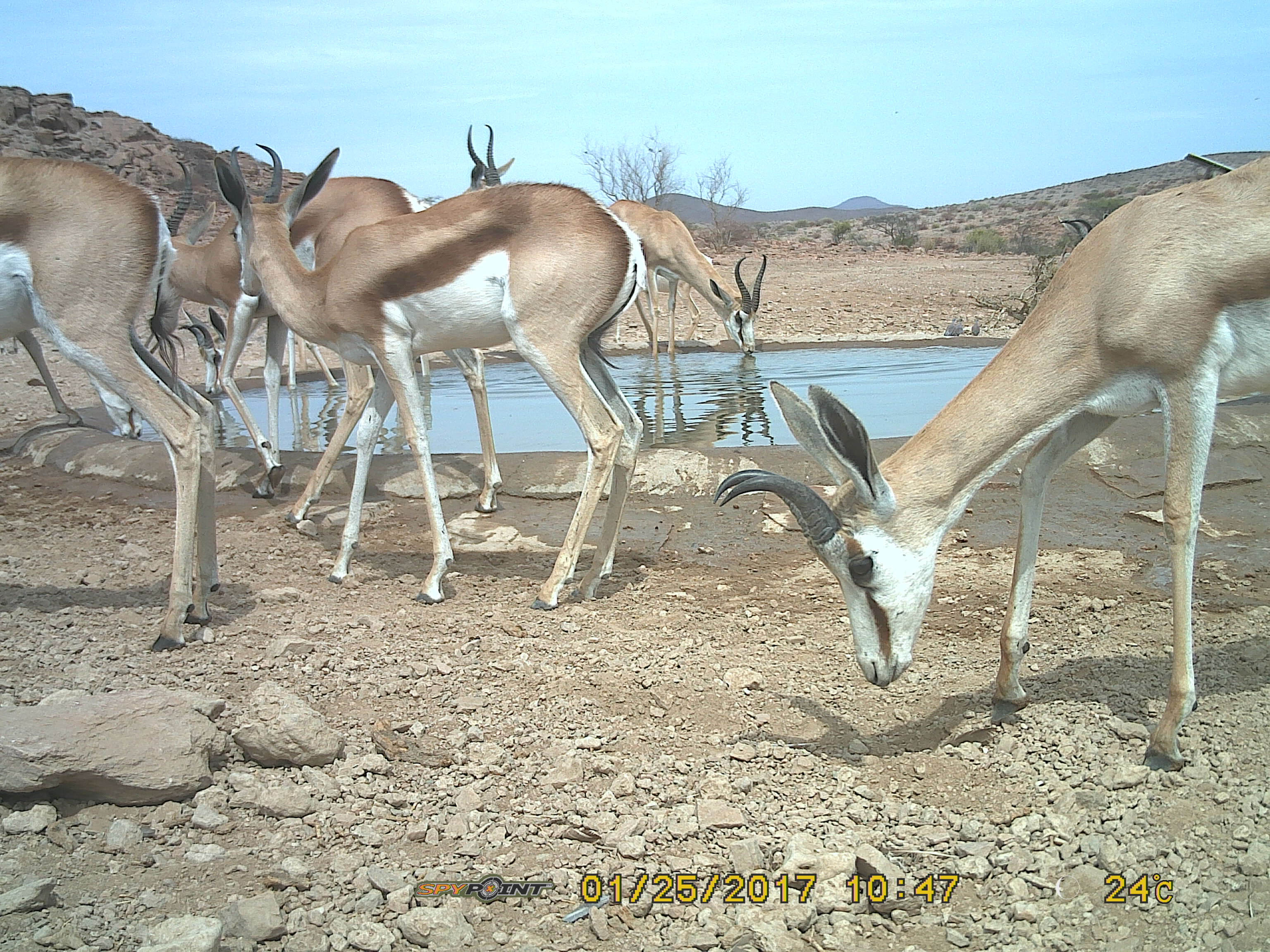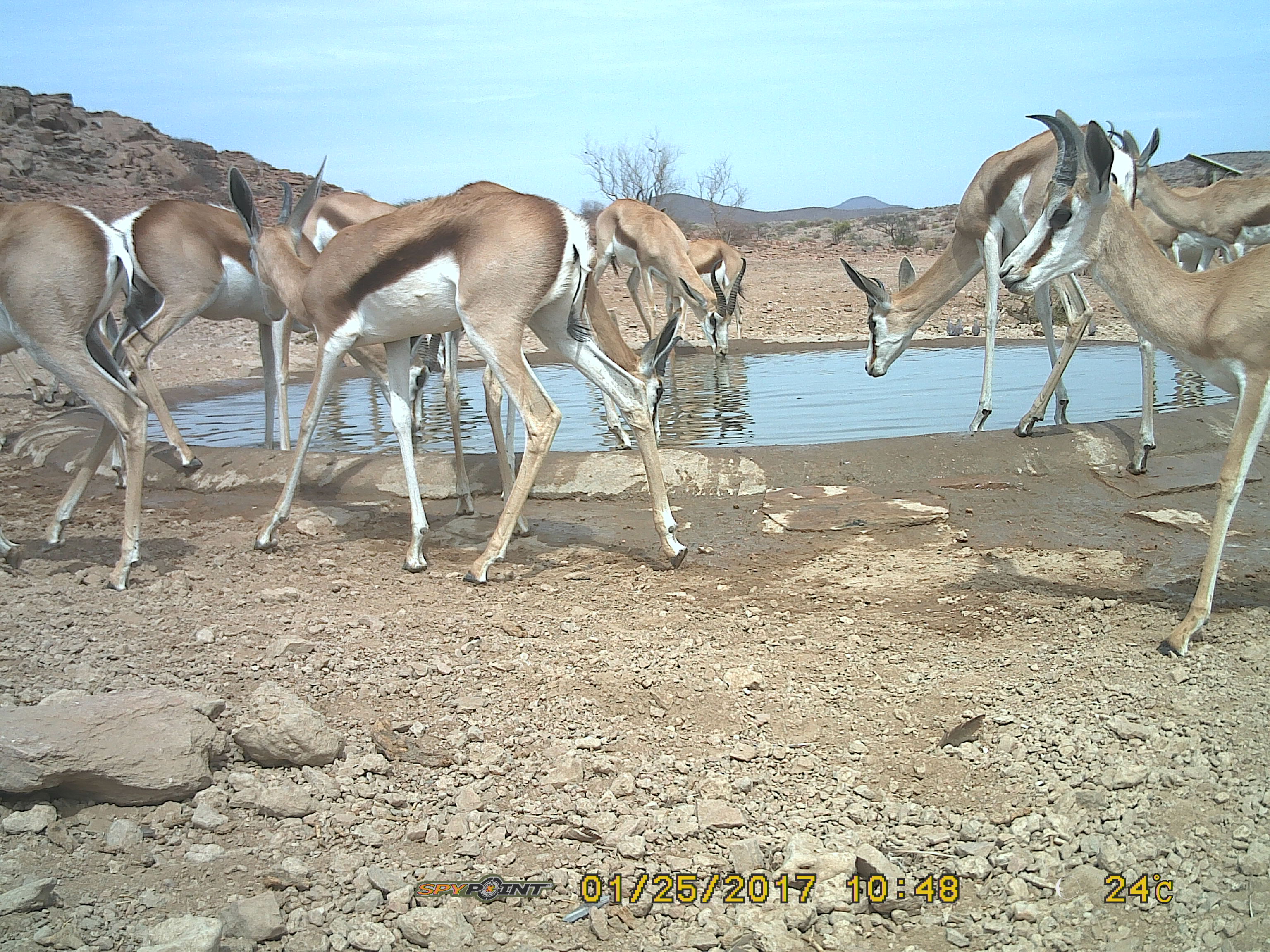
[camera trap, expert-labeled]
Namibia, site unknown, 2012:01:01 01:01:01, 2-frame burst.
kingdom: Animalia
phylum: Chordata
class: Mammalia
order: Artiodactyla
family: Bovidae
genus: Antidorcas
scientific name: Antidorcas marsupialis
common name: springbok